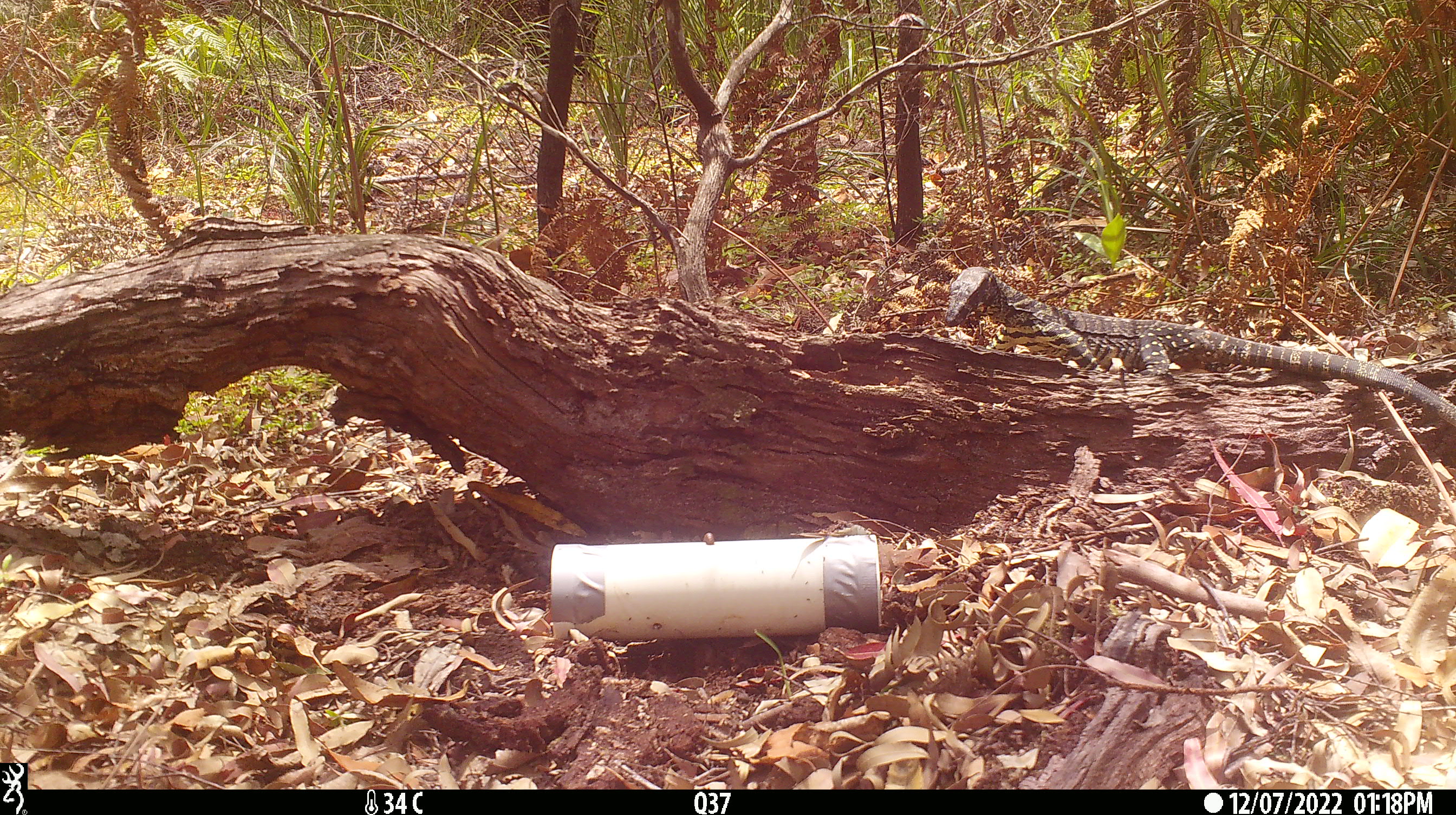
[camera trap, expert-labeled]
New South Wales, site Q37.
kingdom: Animalia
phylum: Chordata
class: Reptilia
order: Squamata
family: Varanidae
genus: Varanus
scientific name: Varanus varius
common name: lace monitor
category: goanna